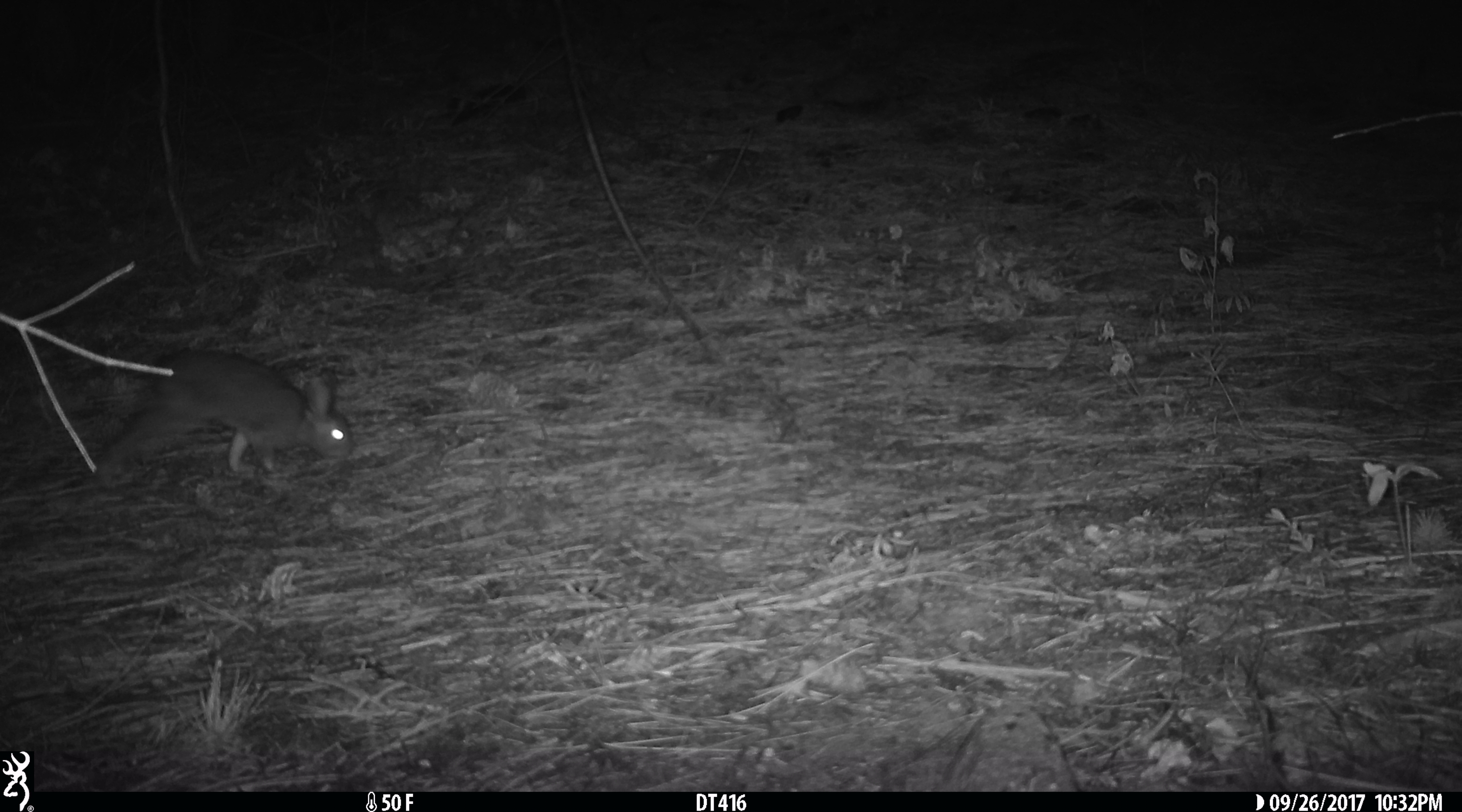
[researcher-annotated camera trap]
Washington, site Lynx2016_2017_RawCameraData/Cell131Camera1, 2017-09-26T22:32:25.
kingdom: Animalia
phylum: Chordata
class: Mammalia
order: Lagomorpha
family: Leporidae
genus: Lepus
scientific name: Lepus americanus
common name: snowshoe hare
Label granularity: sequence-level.